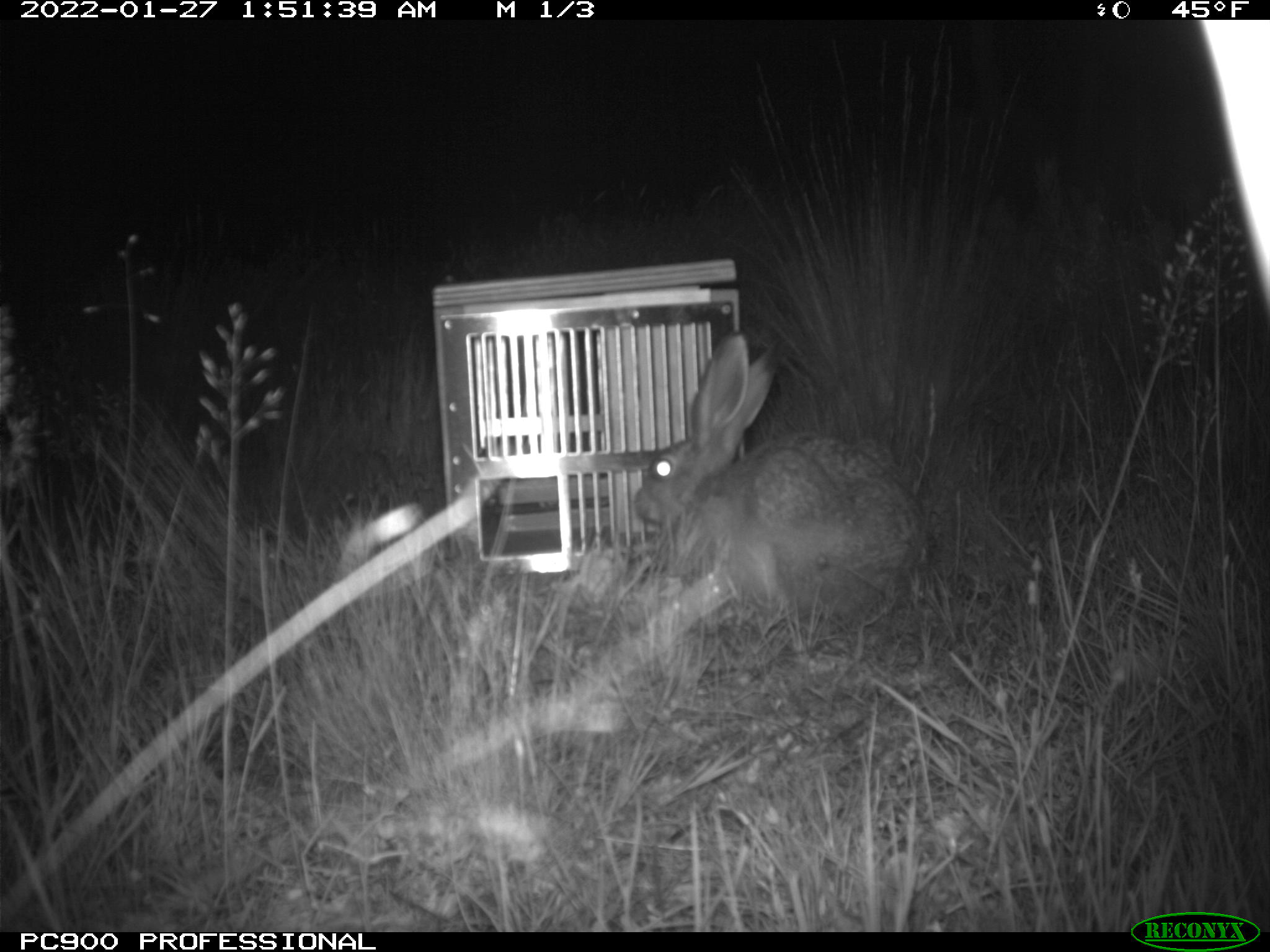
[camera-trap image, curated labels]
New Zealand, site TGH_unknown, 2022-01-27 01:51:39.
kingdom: Animalia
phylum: Chordata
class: Mammalia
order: Lagomorpha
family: Leporidae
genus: Lepus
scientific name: Lepus europaeus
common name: brown hare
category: hare